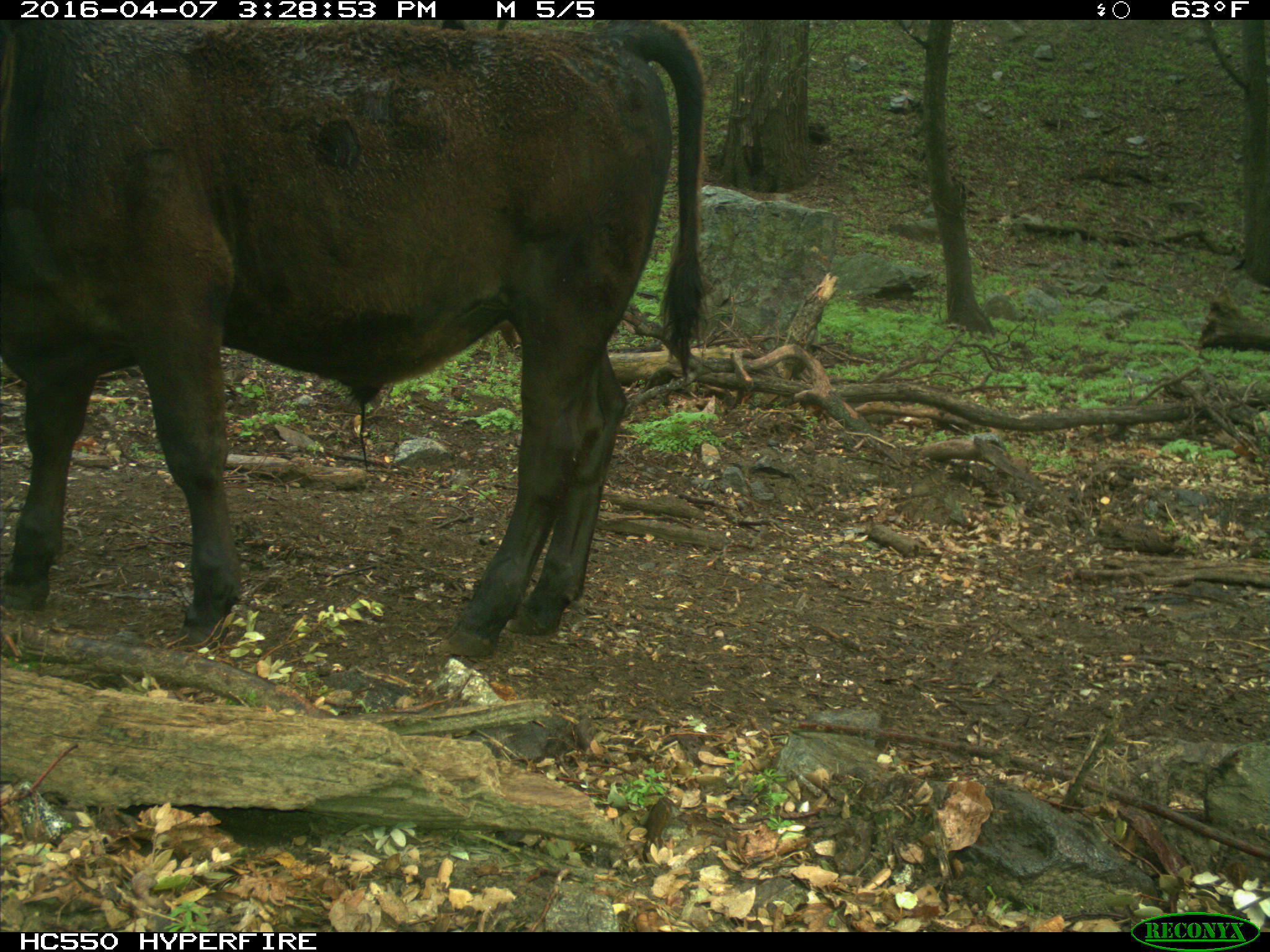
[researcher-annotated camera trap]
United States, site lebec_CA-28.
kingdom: Animalia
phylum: Chordata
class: Mammalia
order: Artiodactyla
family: Bovidae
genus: Bos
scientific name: Bos taurus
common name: domestic cow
Bos taurus (domestic cow).